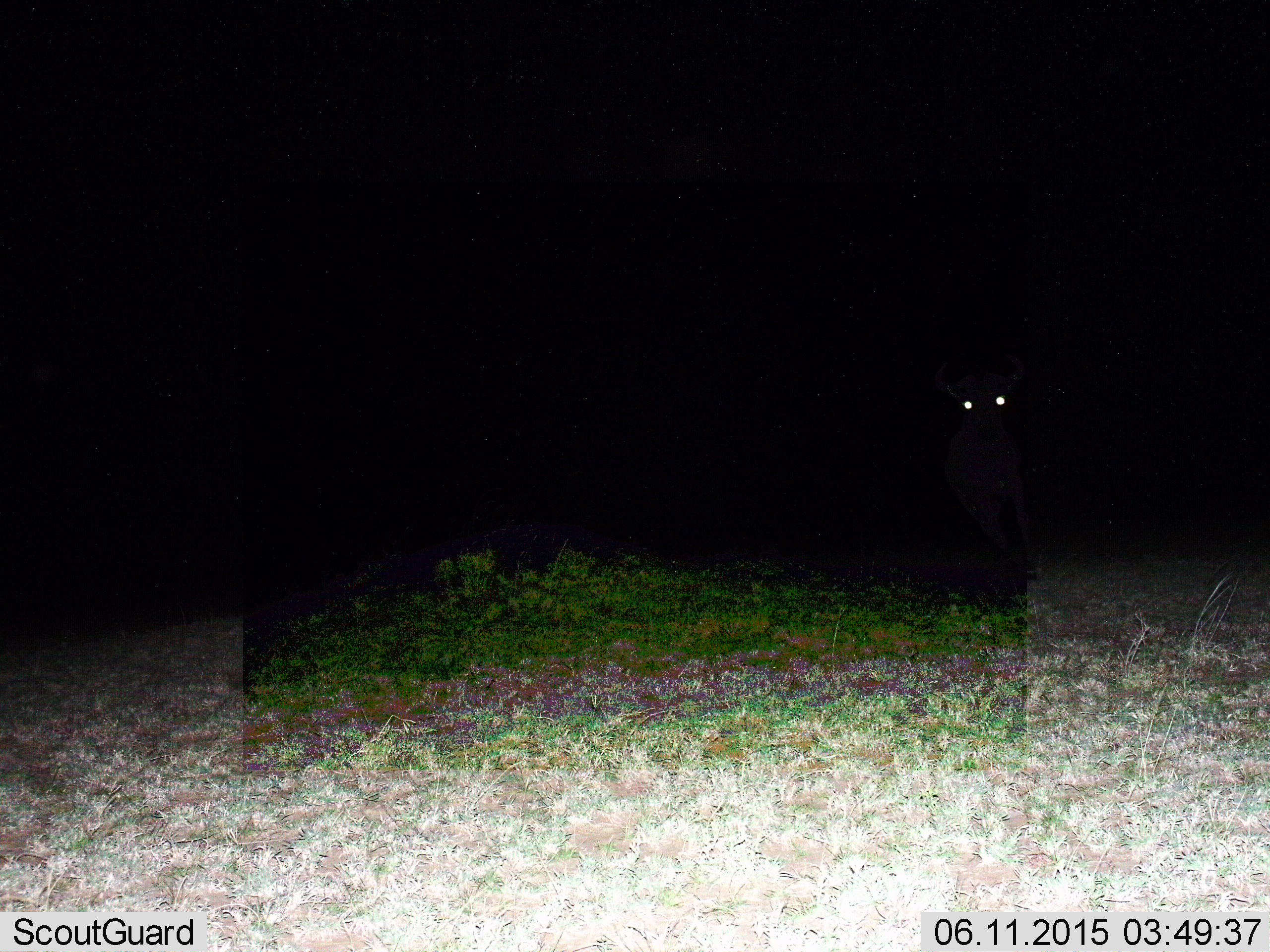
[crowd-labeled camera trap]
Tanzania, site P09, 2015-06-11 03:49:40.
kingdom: Animalia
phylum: Chordata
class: Mammalia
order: Artiodactyla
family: Bovidae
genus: Connochaetes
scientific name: Connochaetes taurinus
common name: blue wildebeest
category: wildebeest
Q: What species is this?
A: Wildebeest (blue wildebeest) (Connochaetes taurinus).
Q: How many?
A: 1.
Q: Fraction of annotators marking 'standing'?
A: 20%.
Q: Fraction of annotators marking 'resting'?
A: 0%.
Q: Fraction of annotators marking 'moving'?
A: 80%.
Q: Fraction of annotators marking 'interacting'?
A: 0%.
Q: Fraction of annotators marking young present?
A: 0%.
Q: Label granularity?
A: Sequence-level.